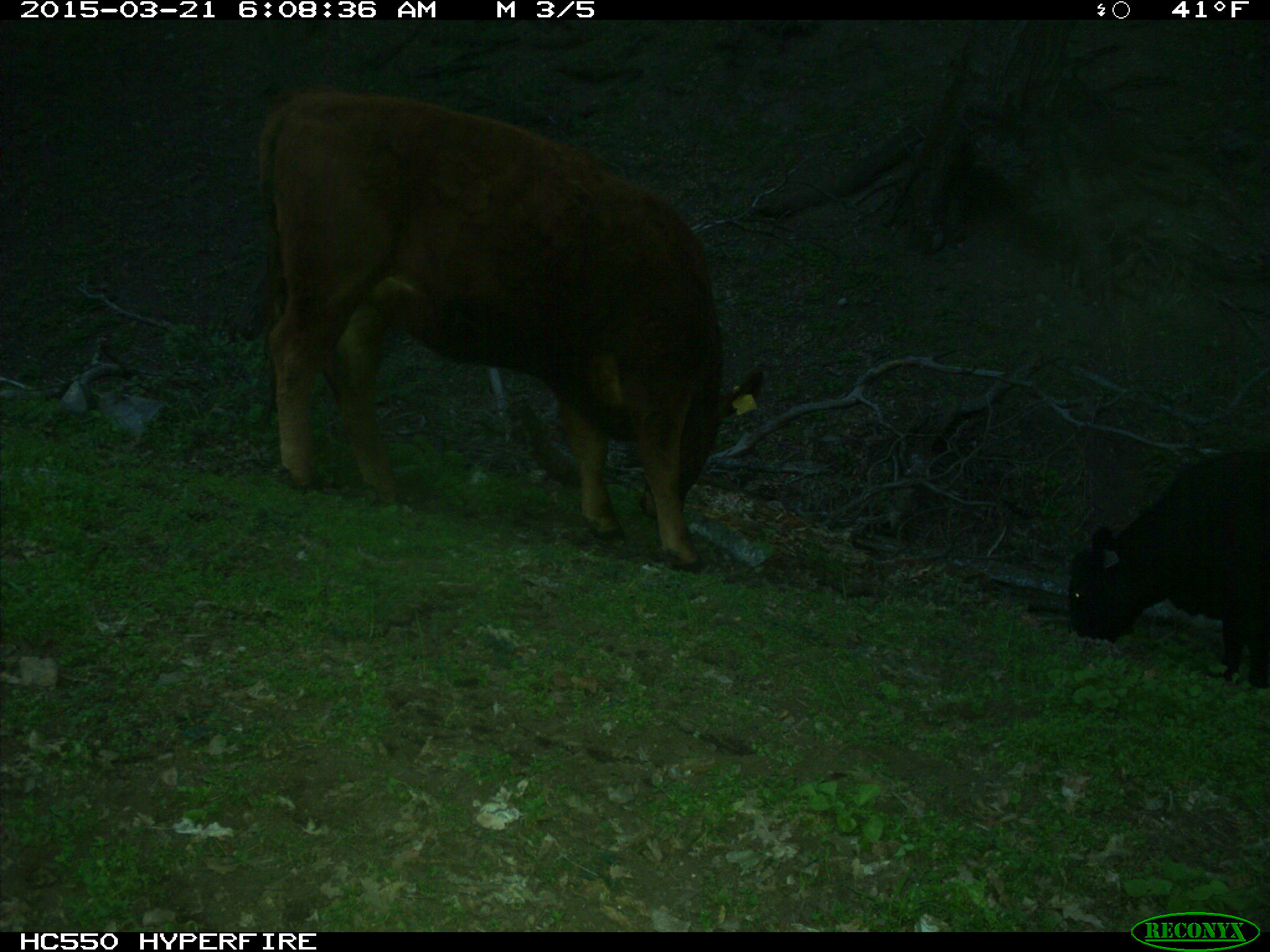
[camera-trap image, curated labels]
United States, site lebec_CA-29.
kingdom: Animalia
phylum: Chordata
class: Mammalia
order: Artiodactyla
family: Bovidae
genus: Bos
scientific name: Bos taurus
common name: domestic cow